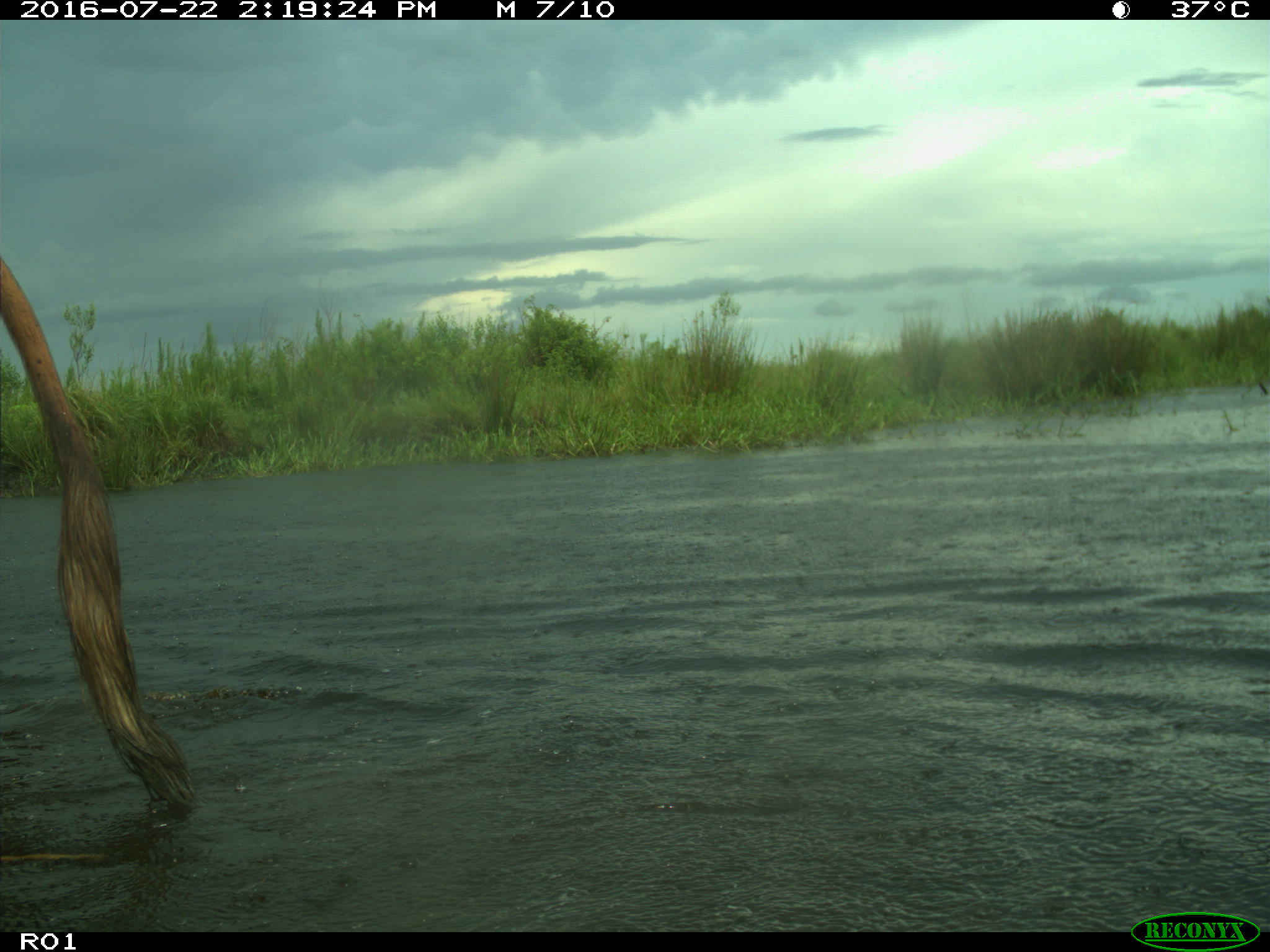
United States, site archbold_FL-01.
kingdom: Animalia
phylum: Chordata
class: Mammalia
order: Artiodactyla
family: Bovidae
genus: Bos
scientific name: Bos taurus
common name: domestic cow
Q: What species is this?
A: Bos taurus (domestic cow).